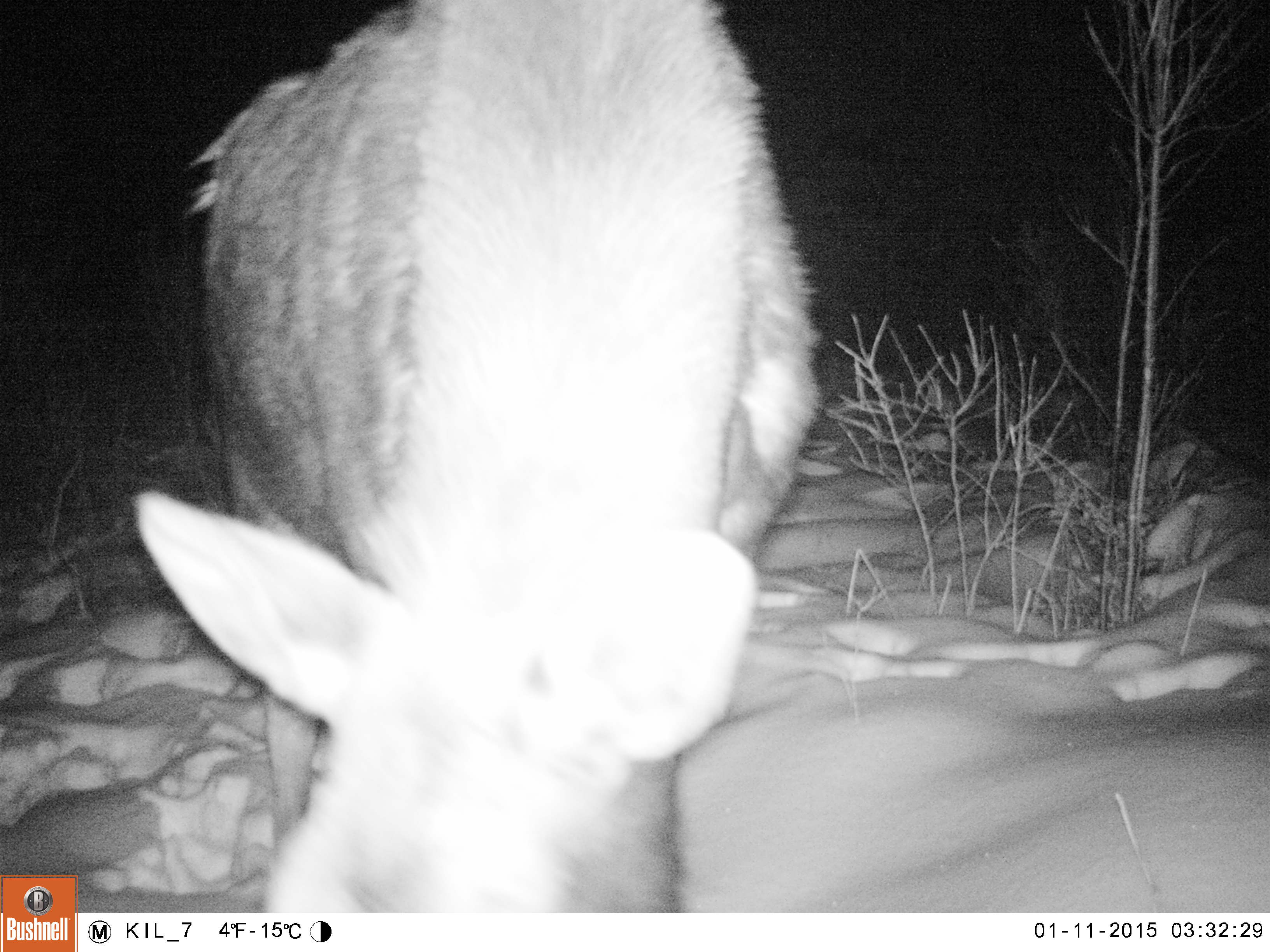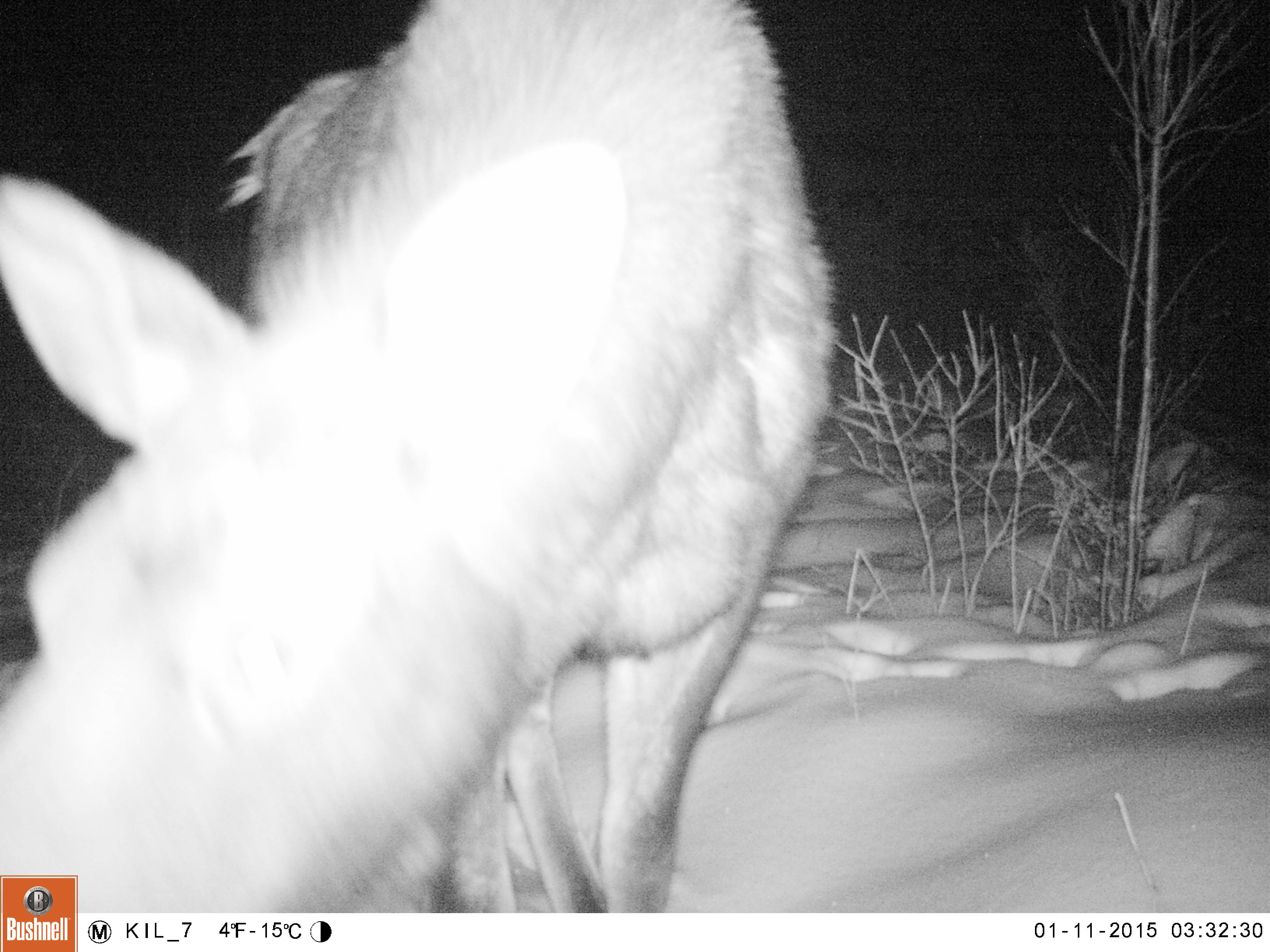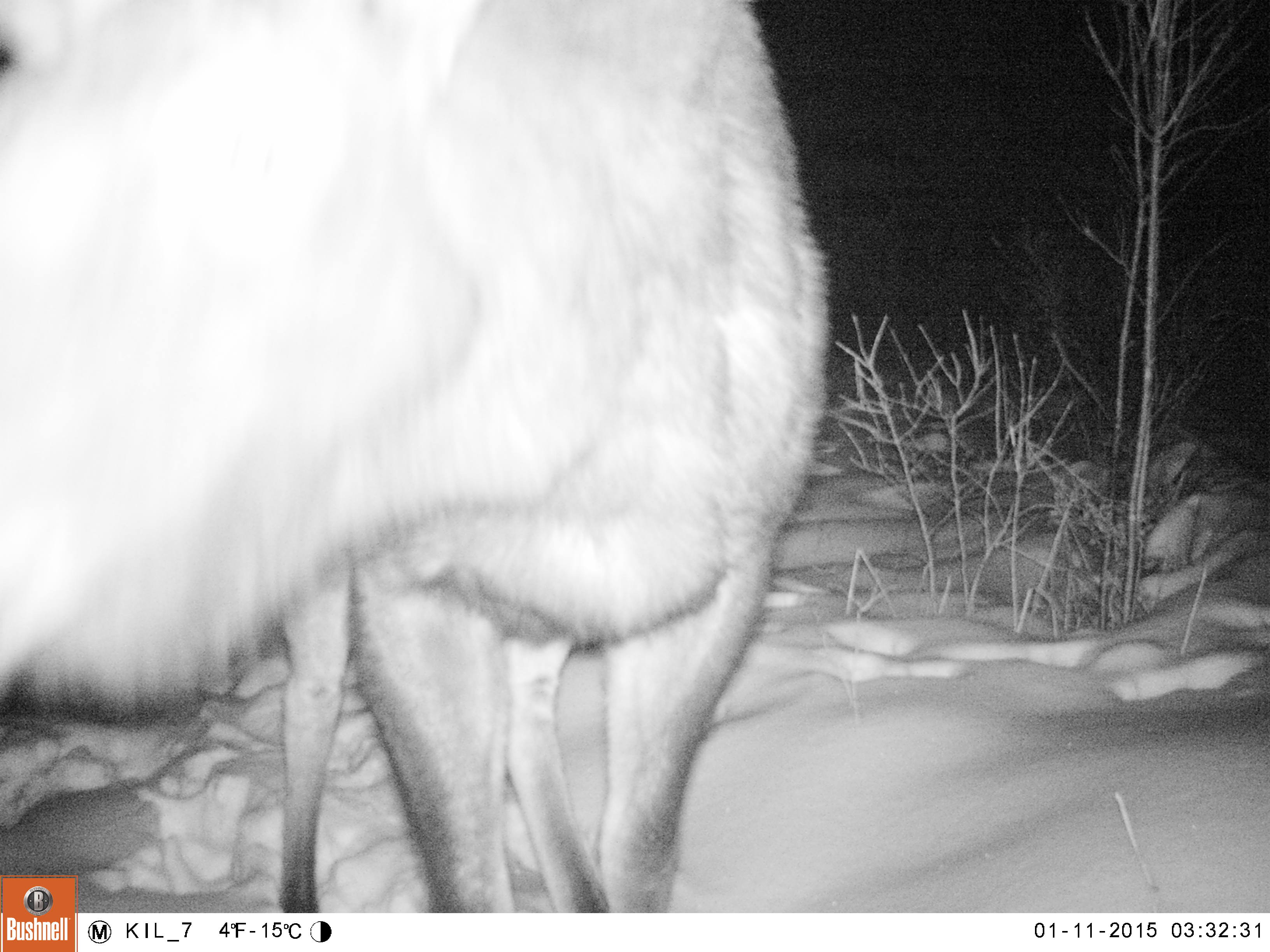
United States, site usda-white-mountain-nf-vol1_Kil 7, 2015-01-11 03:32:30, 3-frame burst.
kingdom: Animalia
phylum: Chordata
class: Mammalia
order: Artiodactyla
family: Cervidae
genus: Alces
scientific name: Alces alces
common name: moose